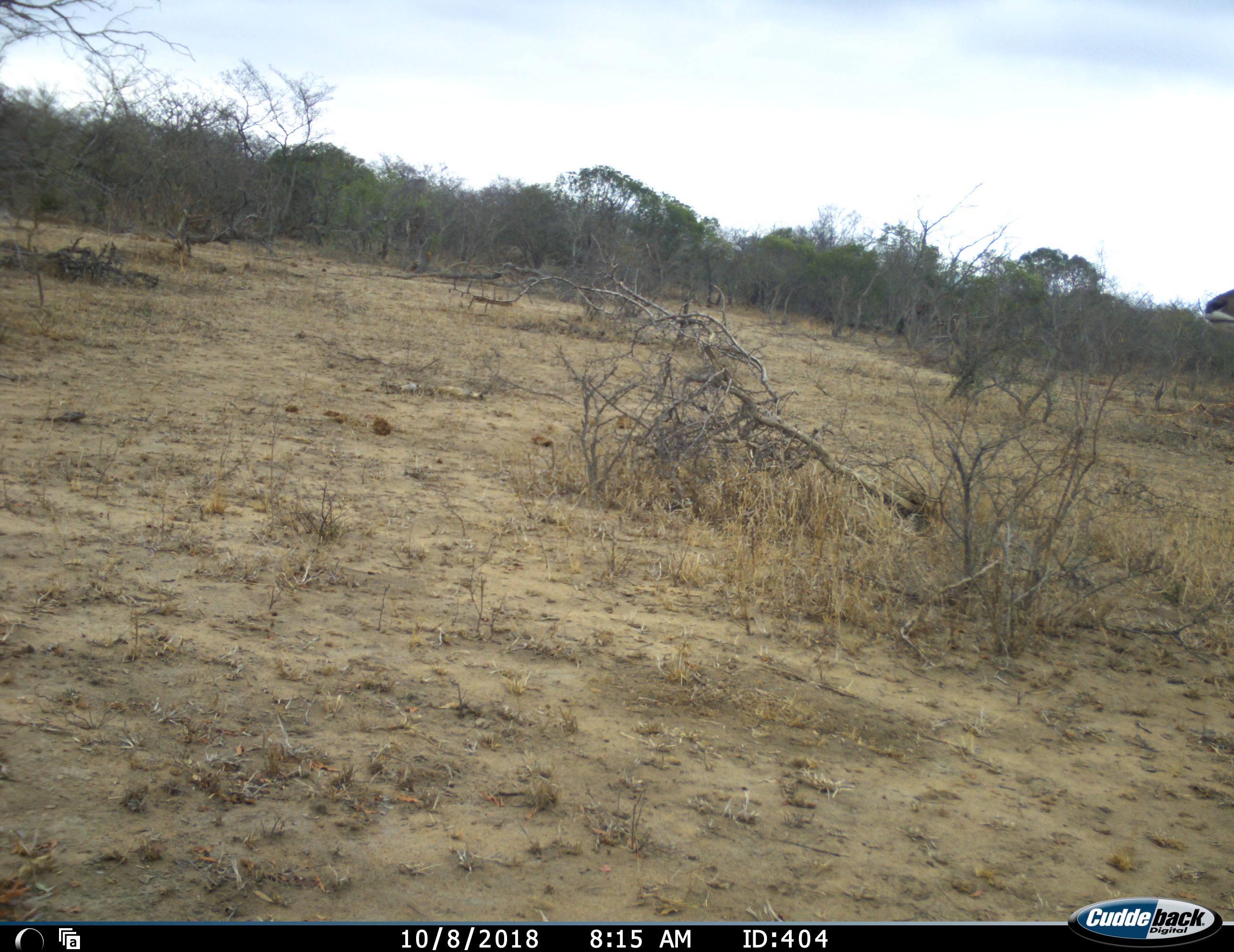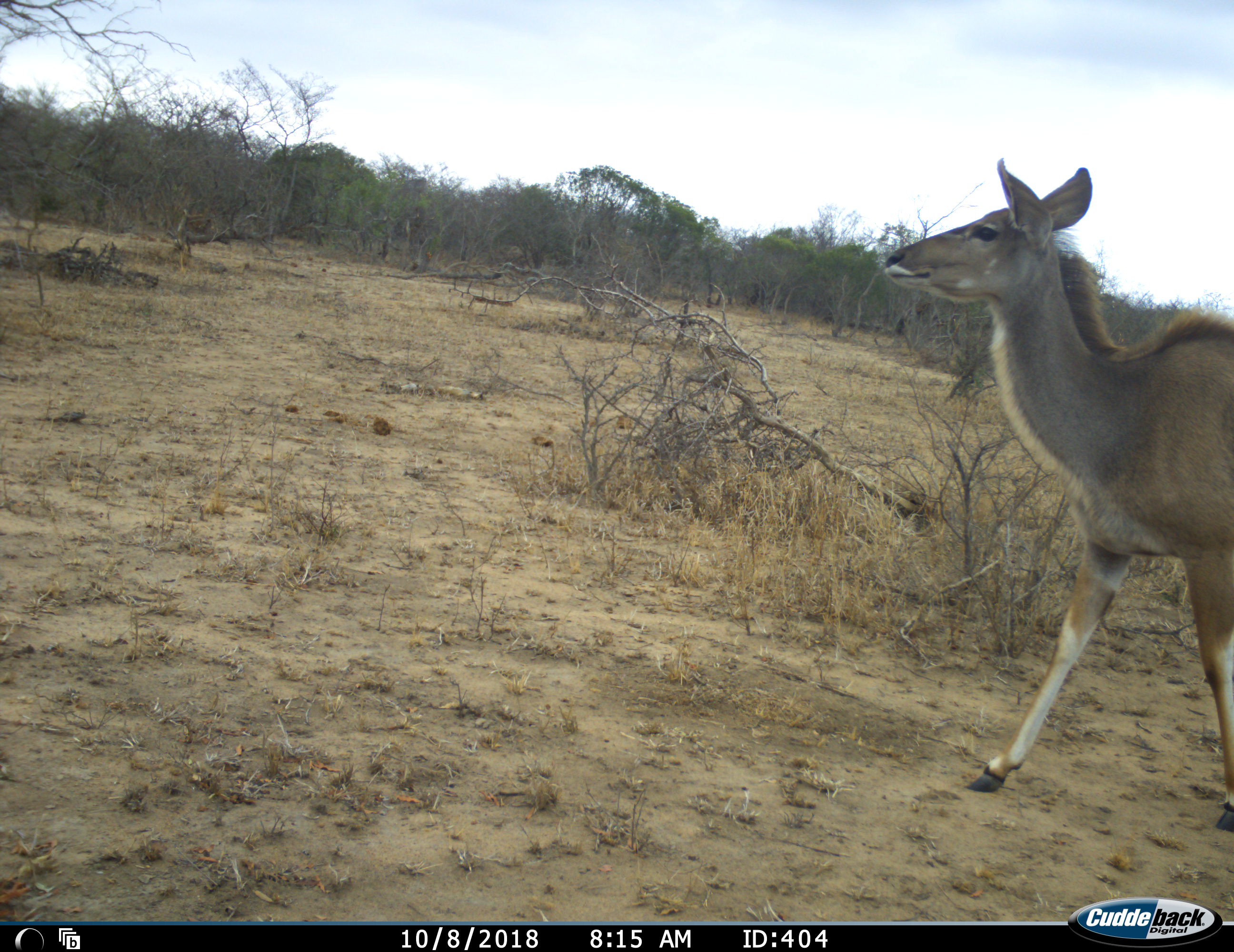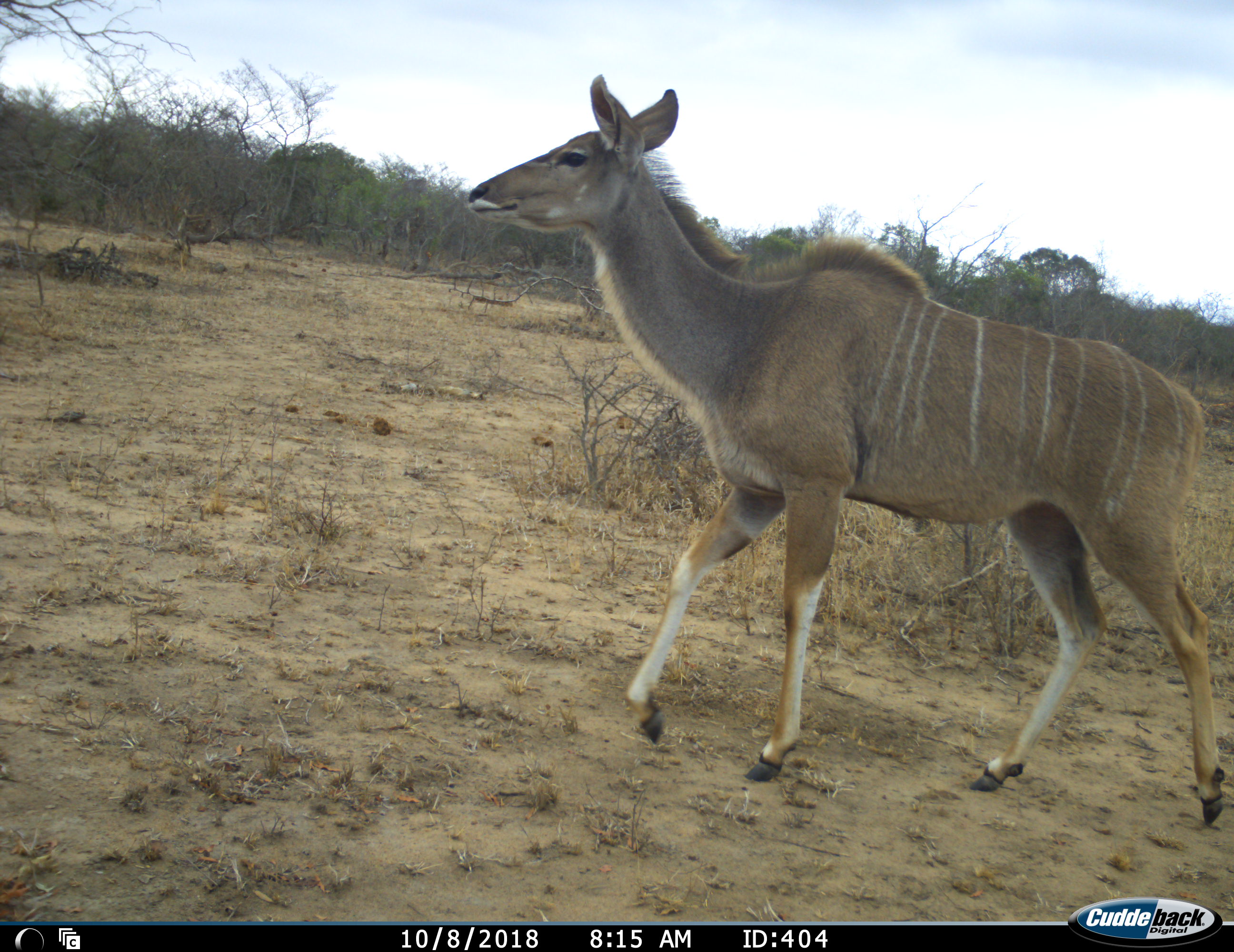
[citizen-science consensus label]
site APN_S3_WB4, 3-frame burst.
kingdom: Animalia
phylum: Chordata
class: Mammalia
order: Artiodactyla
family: Bovidae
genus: Tragelaphus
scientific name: Tragelaphus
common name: kudu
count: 1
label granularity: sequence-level